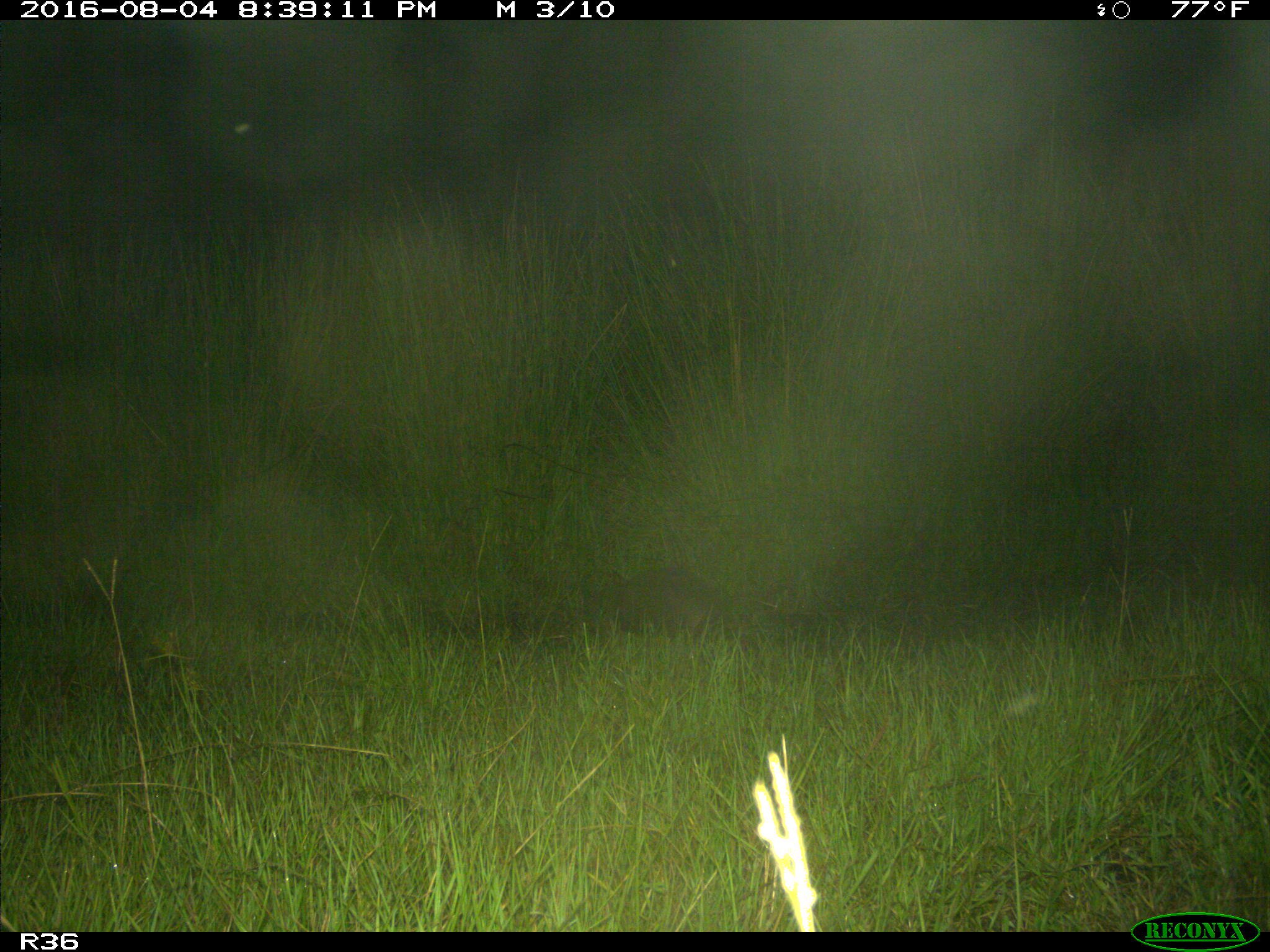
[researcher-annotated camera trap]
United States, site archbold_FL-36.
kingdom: Animalia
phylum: Chordata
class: Mammalia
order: Cingulata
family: Dasypodidae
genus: Dasypus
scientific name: Dasypus novemcinctus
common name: nine-banded armadillo